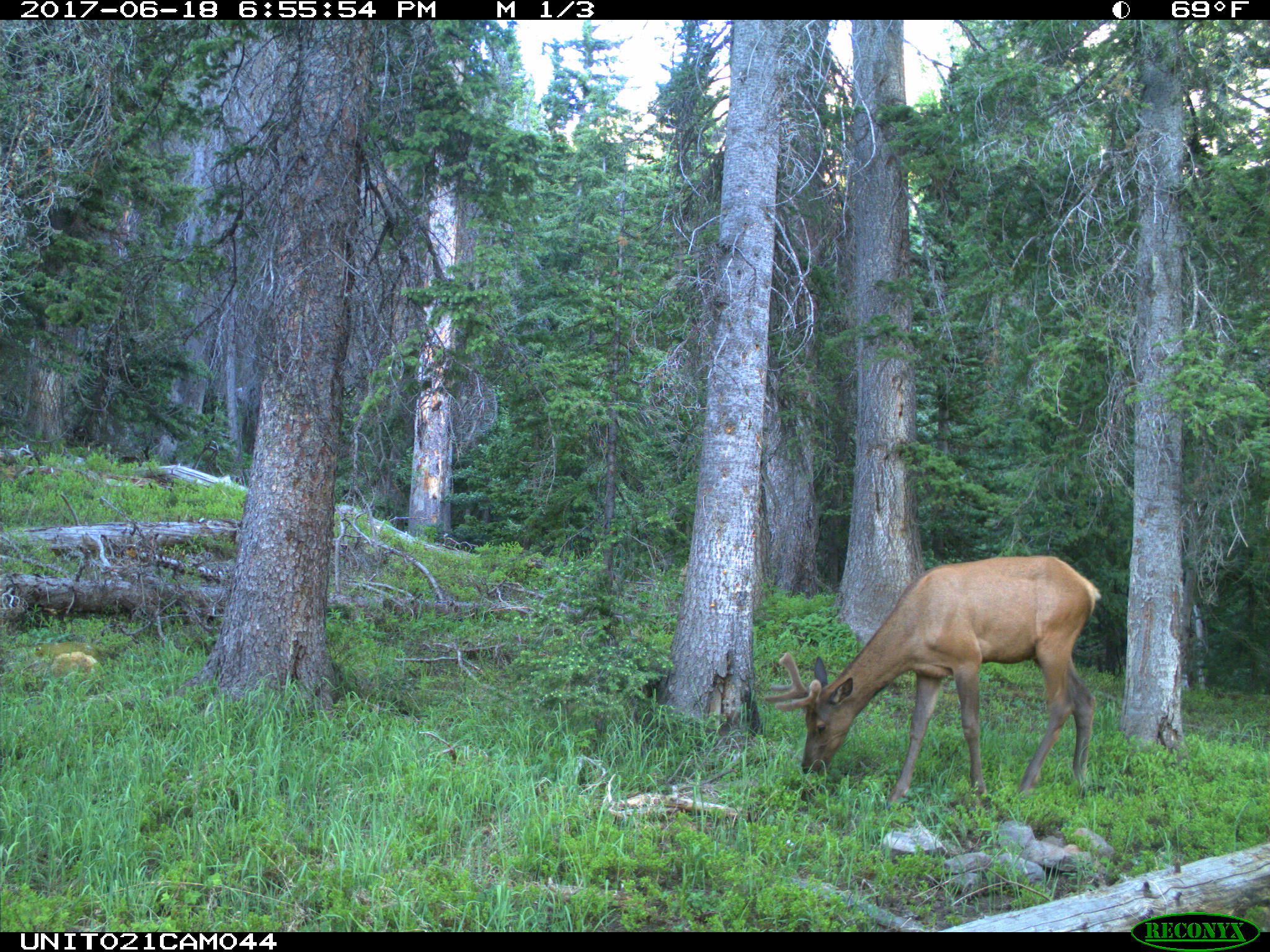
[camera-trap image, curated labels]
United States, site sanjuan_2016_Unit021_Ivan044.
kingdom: Animalia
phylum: Chordata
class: Mammalia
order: Artiodactyla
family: Cervidae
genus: Cervus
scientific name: Cervus elaphus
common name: red deer